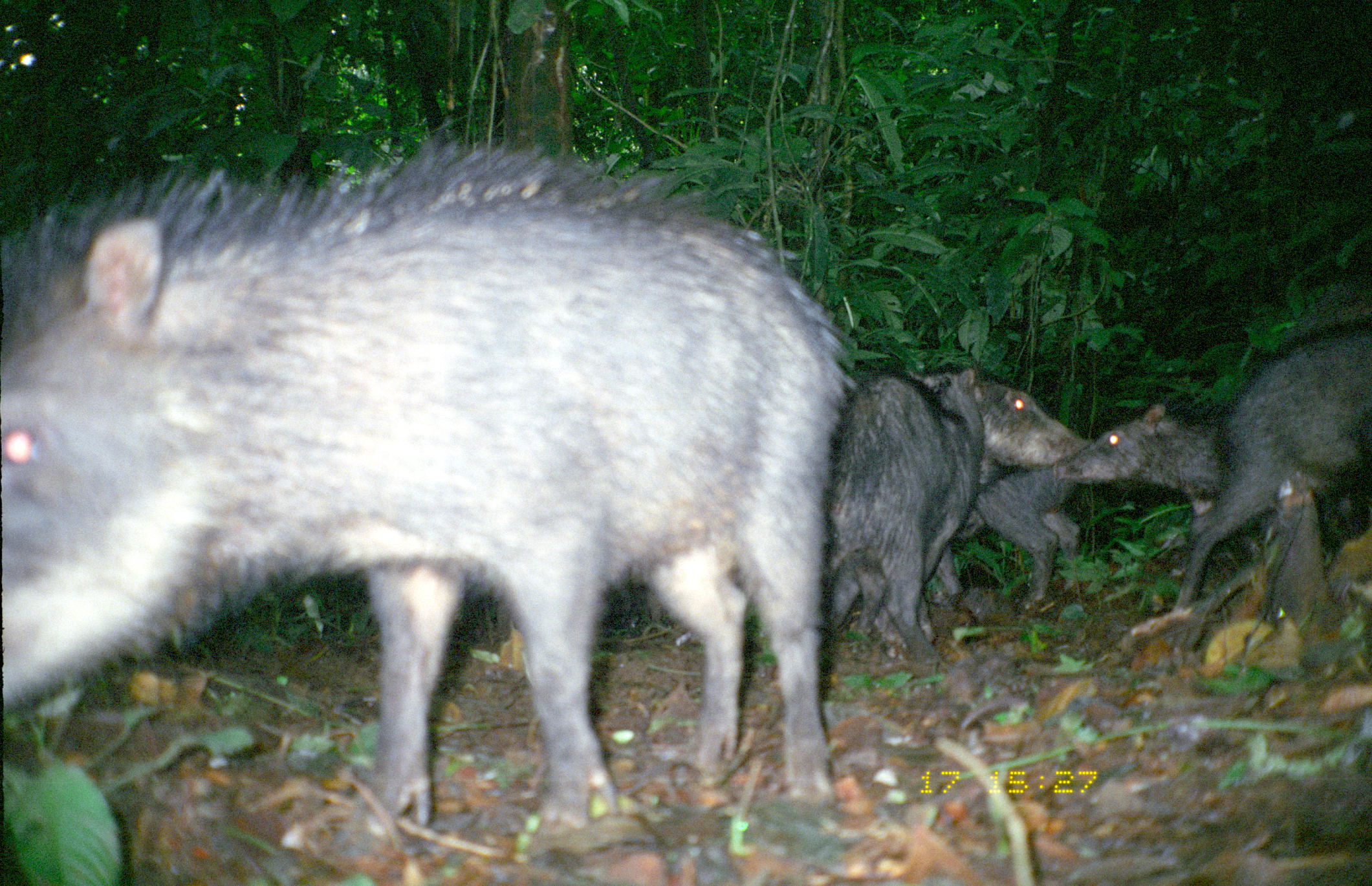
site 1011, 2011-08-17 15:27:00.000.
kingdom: Animalia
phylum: Chordata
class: Mammalia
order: Artiodactyla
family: Tayassuidae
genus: Tayassu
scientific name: Tayassu pecari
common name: white-lipped peccary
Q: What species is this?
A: Tayassu pecari (white-lipped peccary).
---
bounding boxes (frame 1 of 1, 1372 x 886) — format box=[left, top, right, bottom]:
tayassu pecari: box=[1, 137, 849, 834]; box=[1167, 314, 1371, 631]; box=[870, 370, 1096, 648]; box=[826, 365, 988, 671]; box=[932, 460, 1085, 613]; box=[1052, 398, 1241, 518]